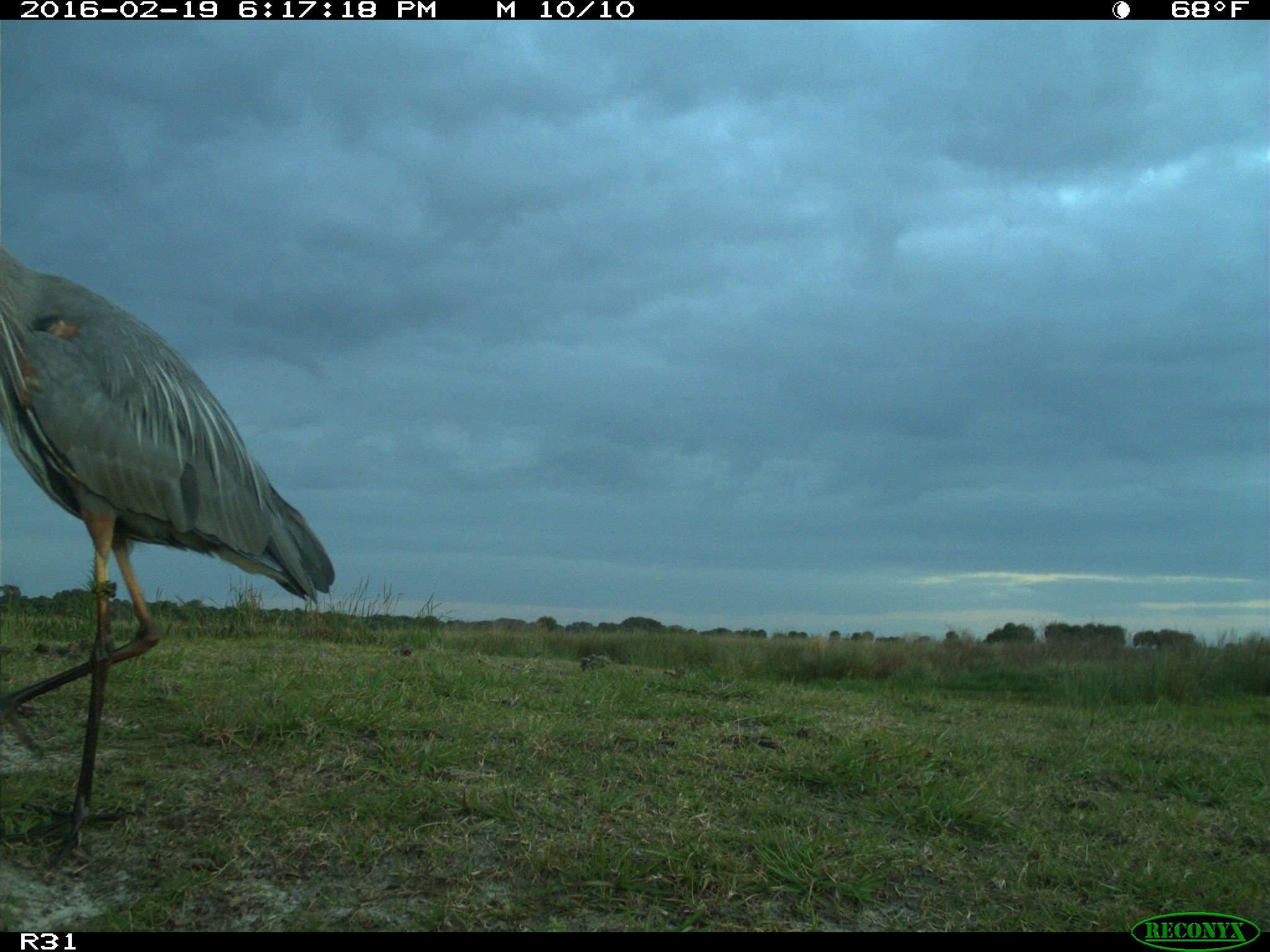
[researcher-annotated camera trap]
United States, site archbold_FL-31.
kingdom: Animalia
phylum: Chordata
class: Aves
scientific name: Aves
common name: birds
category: unidentified bird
Unidentified bird (birds) (Aves).